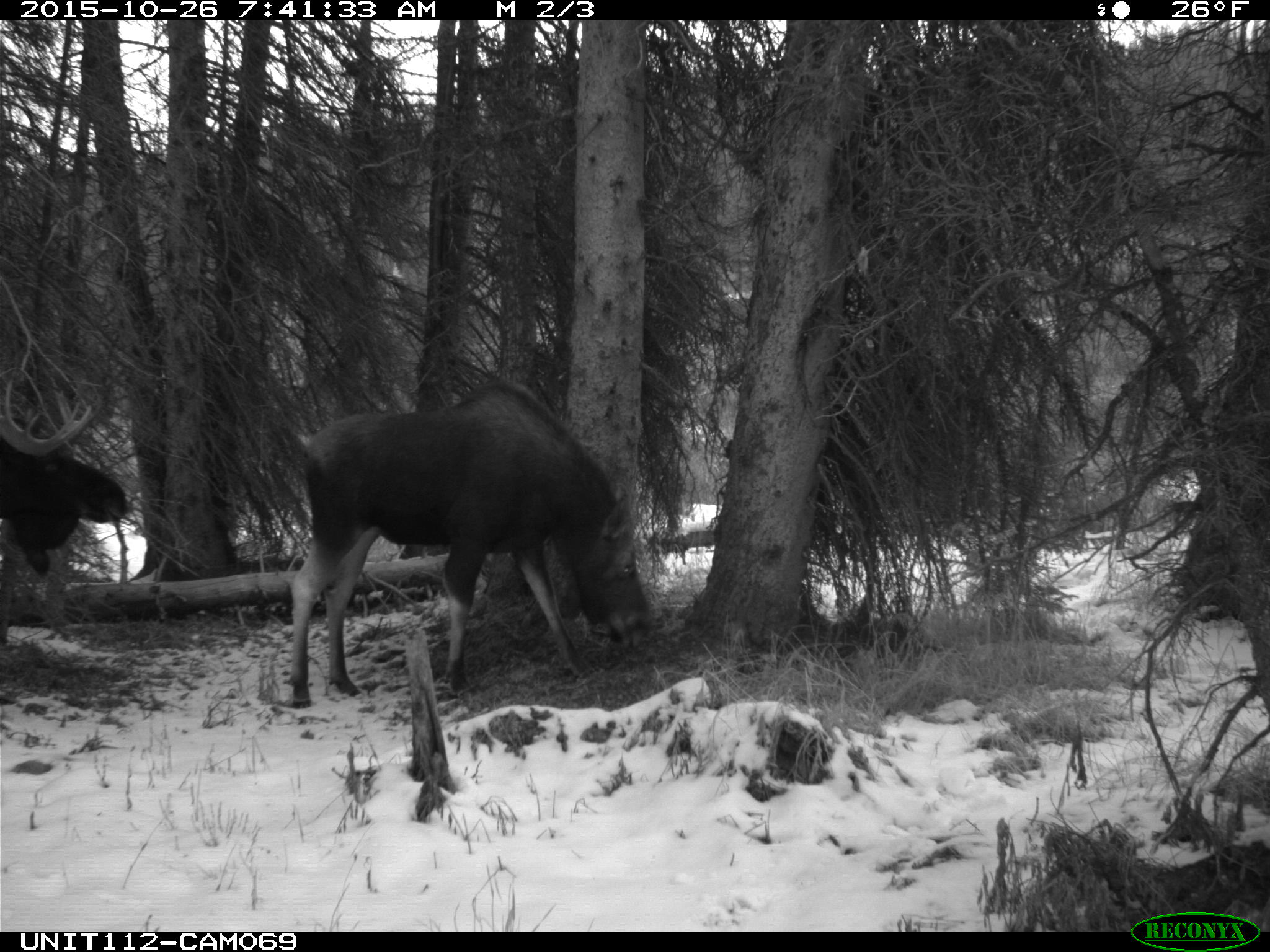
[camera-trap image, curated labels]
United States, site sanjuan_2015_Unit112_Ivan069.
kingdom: Animalia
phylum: Chordata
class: Mammalia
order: Artiodactyla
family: Cervidae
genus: Alces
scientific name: Alces alces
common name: moose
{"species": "Alces alces (moose)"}